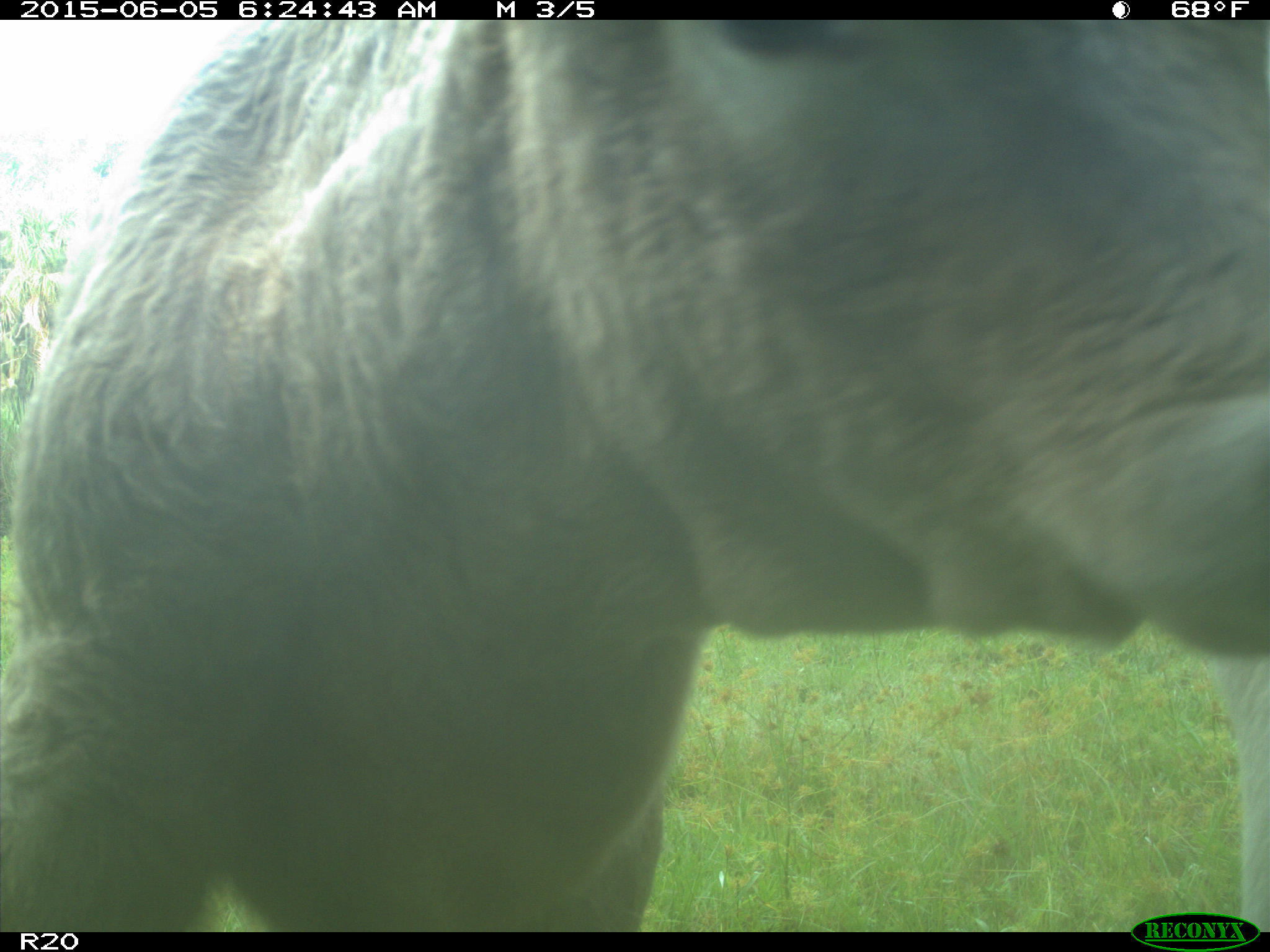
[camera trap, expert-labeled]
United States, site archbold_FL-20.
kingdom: Animalia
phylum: Chordata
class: Mammalia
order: Artiodactyla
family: Bovidae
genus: Bos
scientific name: Bos taurus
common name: domestic cow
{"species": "Bos taurus (domestic cow)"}